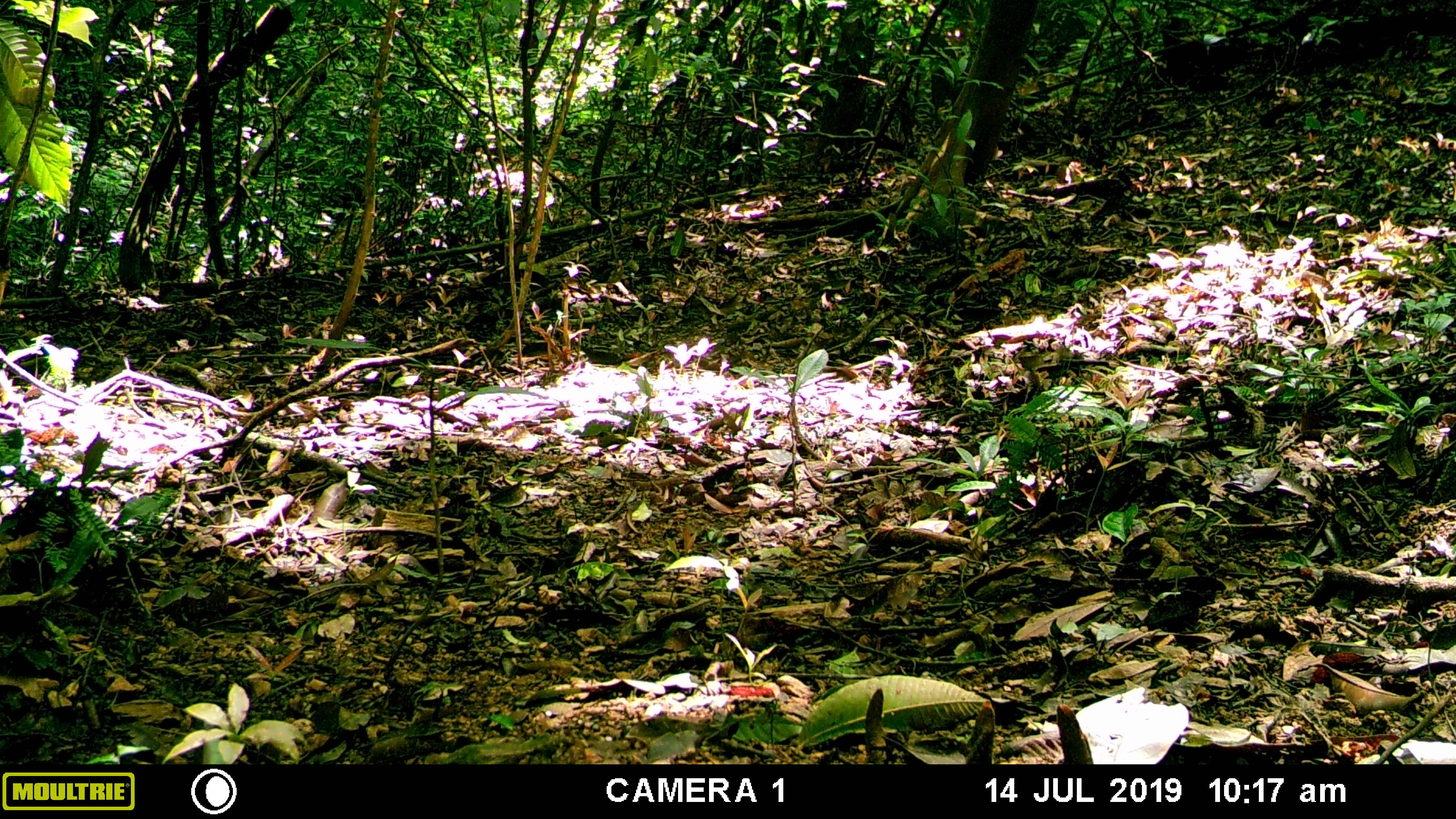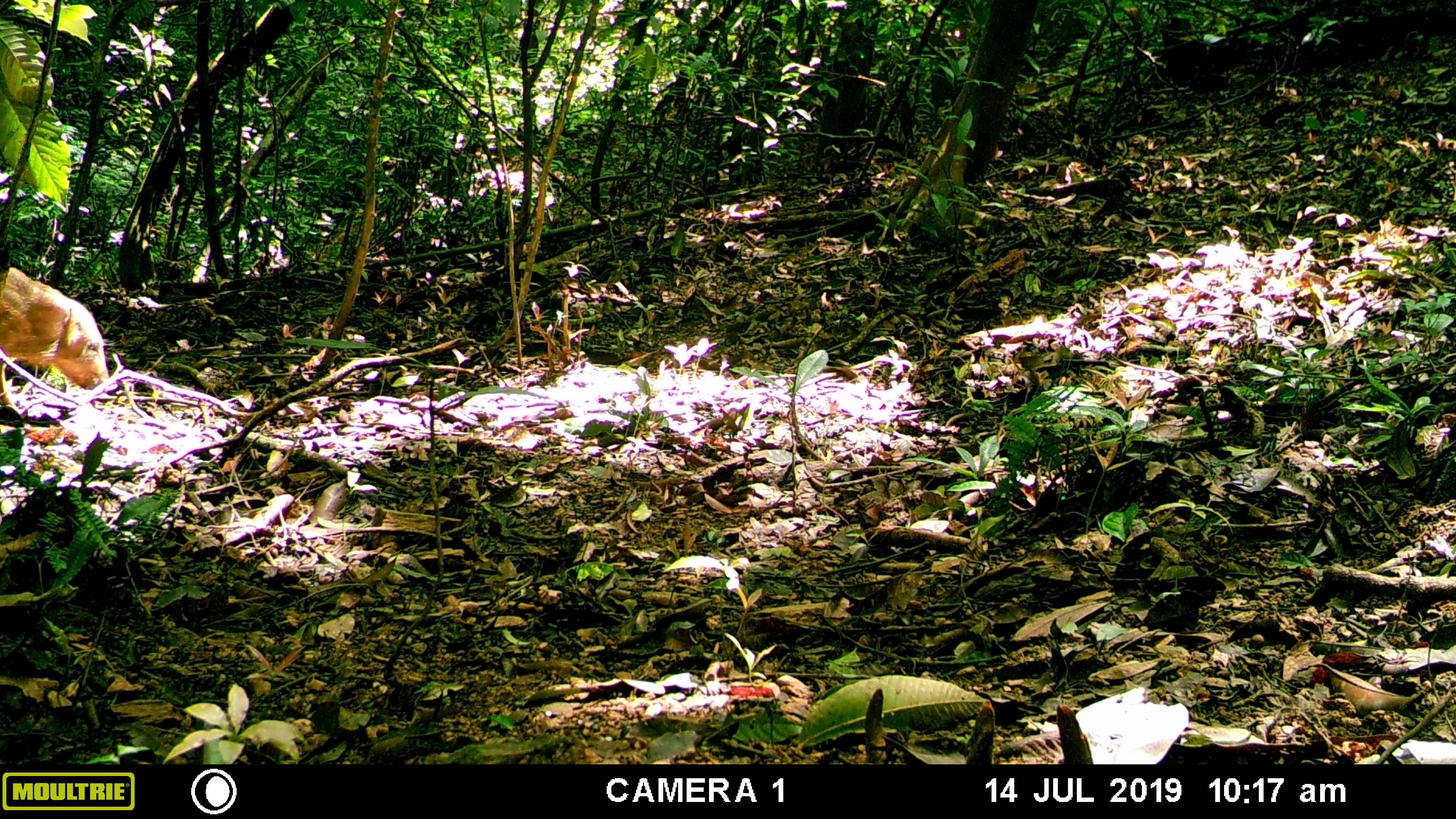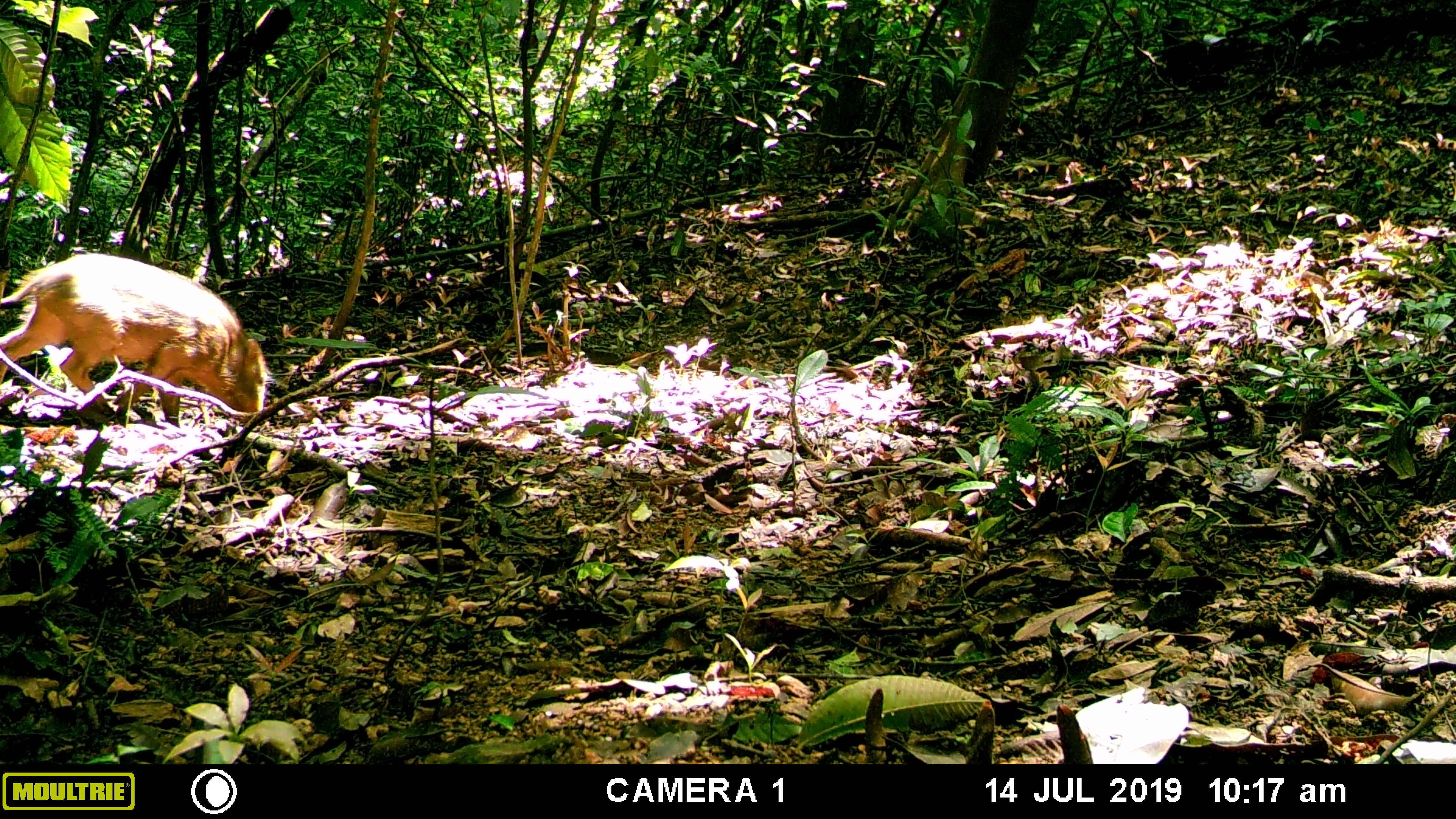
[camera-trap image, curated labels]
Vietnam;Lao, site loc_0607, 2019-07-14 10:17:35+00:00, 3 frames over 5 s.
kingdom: Animalia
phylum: Chordata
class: Mammalia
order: Artiodactyla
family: Suidae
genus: Sus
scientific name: Sus scrofa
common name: eurasian wild pig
Eurasian wild pig (Sus scrofa). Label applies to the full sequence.